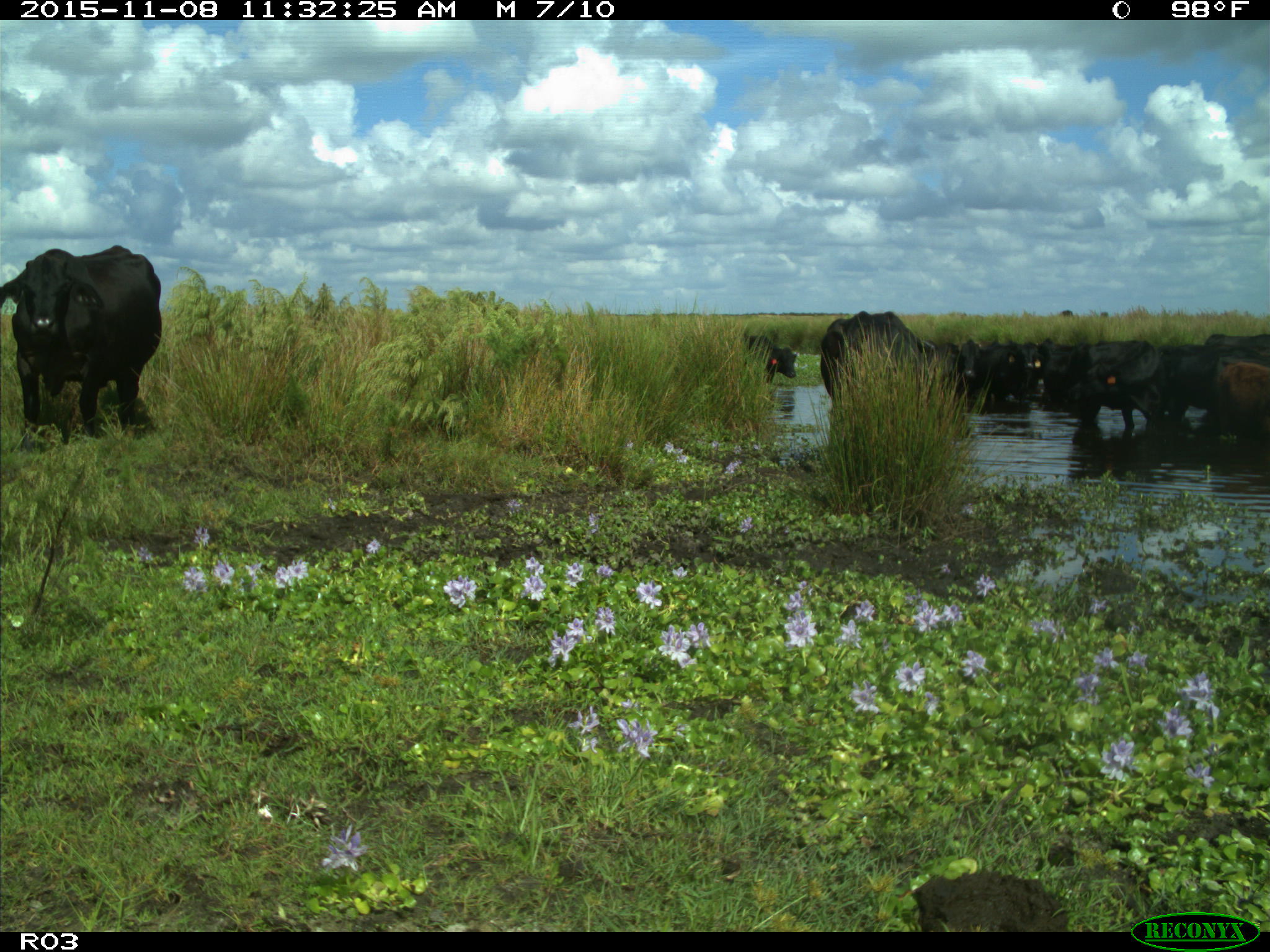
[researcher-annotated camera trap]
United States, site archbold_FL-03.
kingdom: Animalia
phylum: Chordata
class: Mammalia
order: Artiodactyla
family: Bovidae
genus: Bos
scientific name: Bos taurus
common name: domestic cow